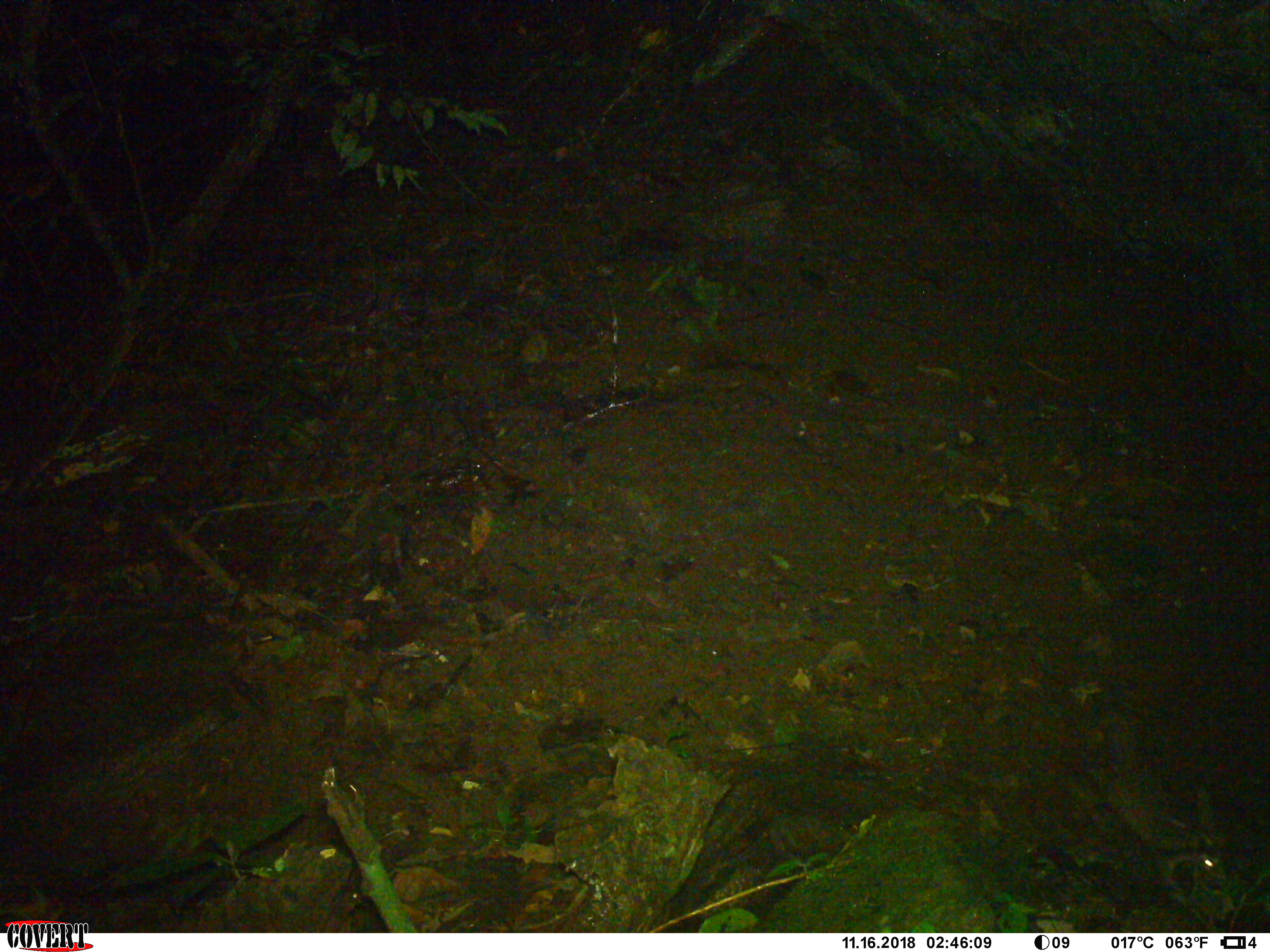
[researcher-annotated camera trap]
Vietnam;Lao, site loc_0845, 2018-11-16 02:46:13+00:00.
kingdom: Animalia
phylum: Chordata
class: Mammalia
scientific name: Mammalia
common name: mammal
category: unidentified small mammal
Unidentified small mammal (mammal) (Mammalia). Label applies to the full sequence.